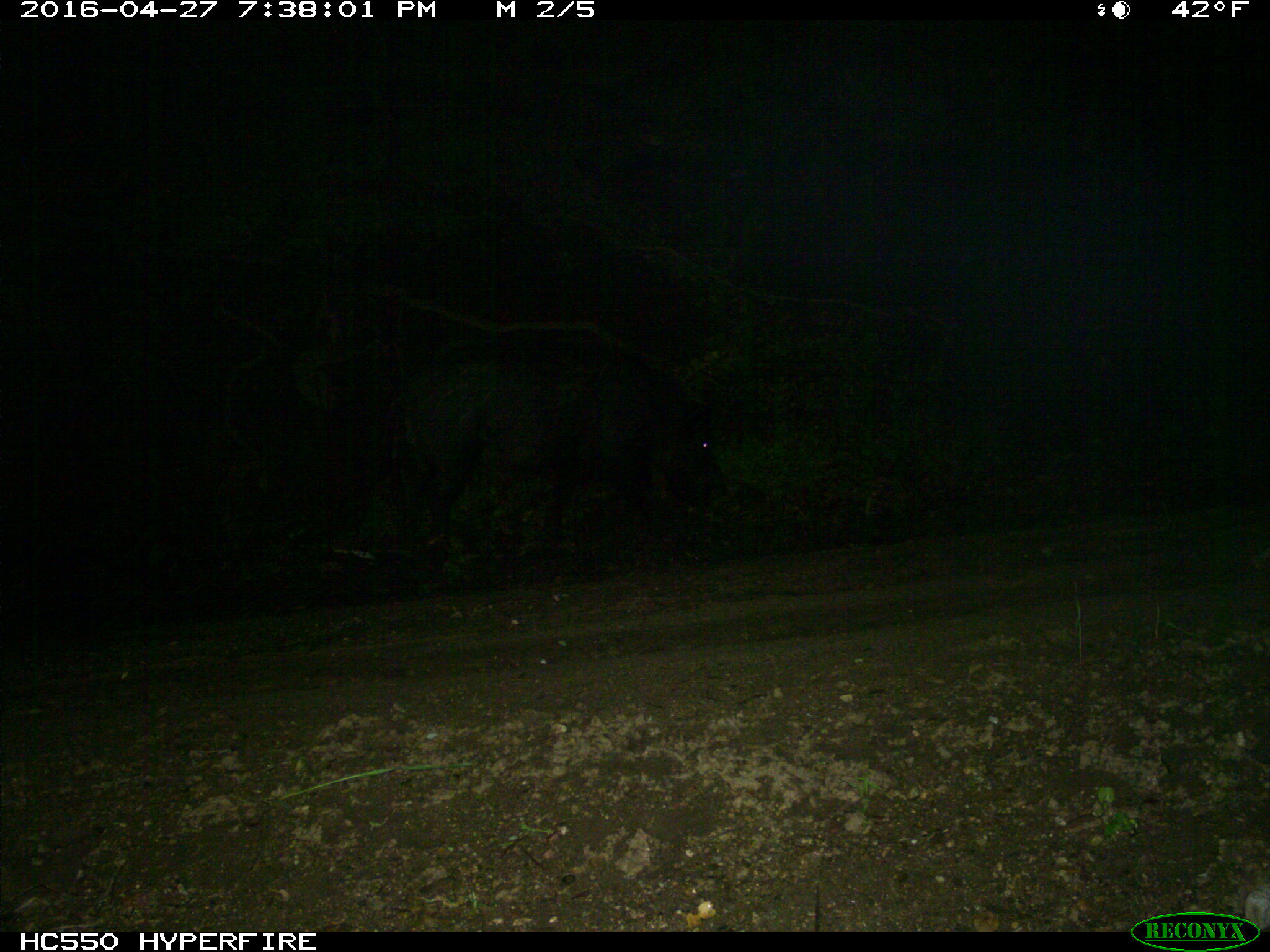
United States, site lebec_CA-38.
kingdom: Animalia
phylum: Chordata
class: Mammalia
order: Artiodactyla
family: Suidae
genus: Sus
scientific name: Sus scrofa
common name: wild boar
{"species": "Sus scrofa (wild boar)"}